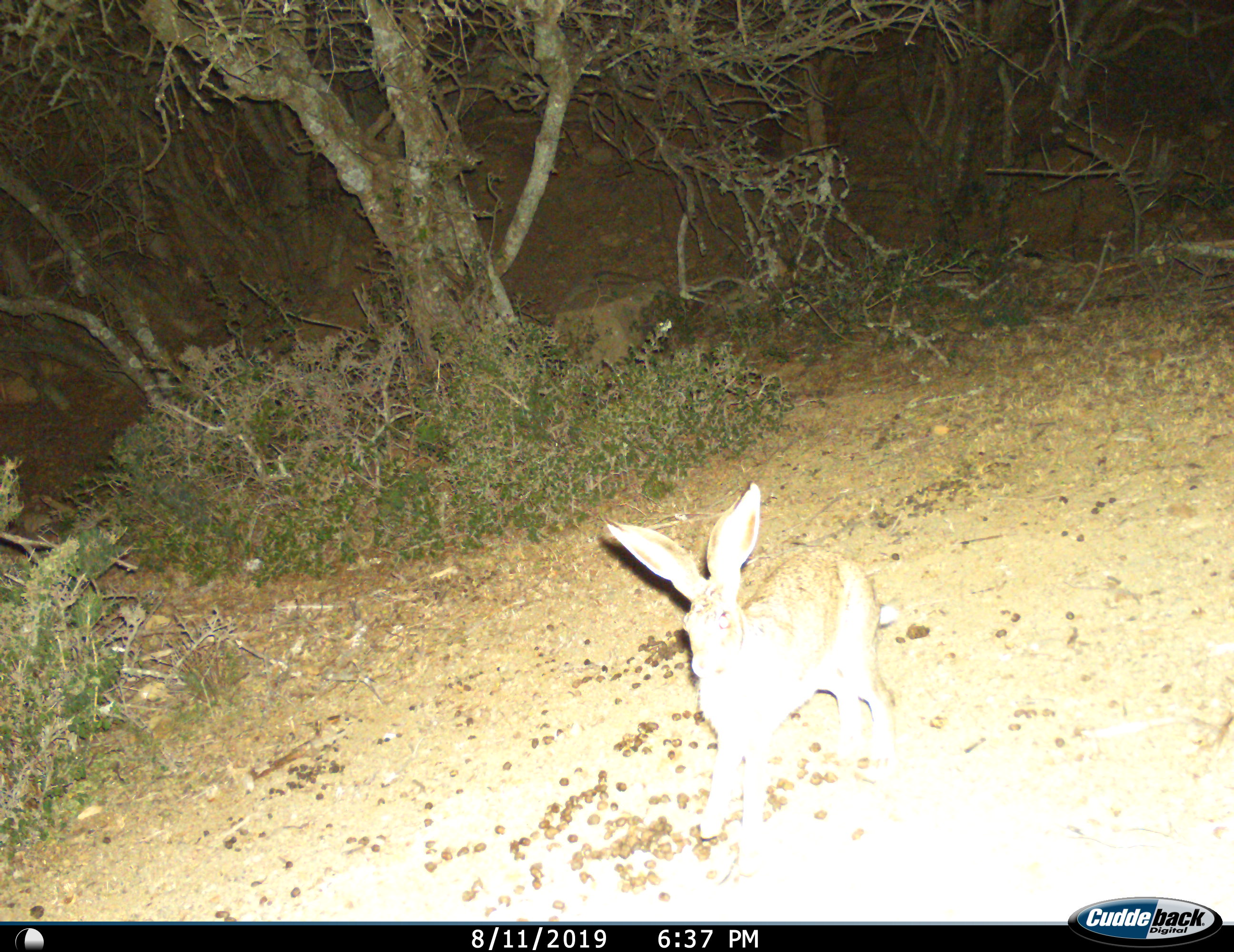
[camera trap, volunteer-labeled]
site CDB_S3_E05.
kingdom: Animalia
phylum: Chordata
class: Mammalia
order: Lagomorpha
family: Leporidae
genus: Lepus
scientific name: Lepus saxatilis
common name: scrub hare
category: harescrub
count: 1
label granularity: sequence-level